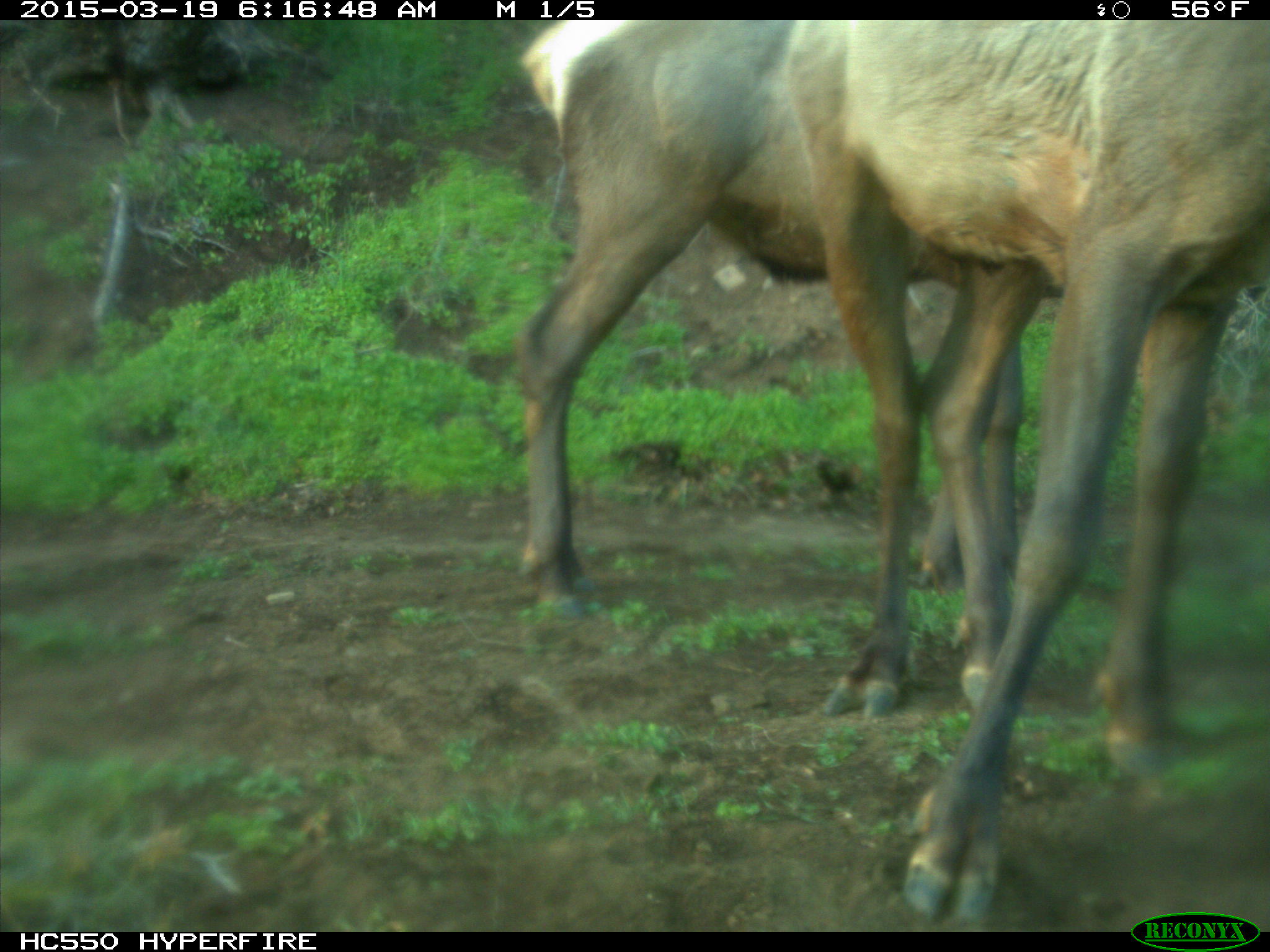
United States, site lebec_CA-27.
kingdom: Animalia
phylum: Chordata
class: Mammalia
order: Artiodactyla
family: Cervidae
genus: Cervus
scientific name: Cervus canadensis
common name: elk